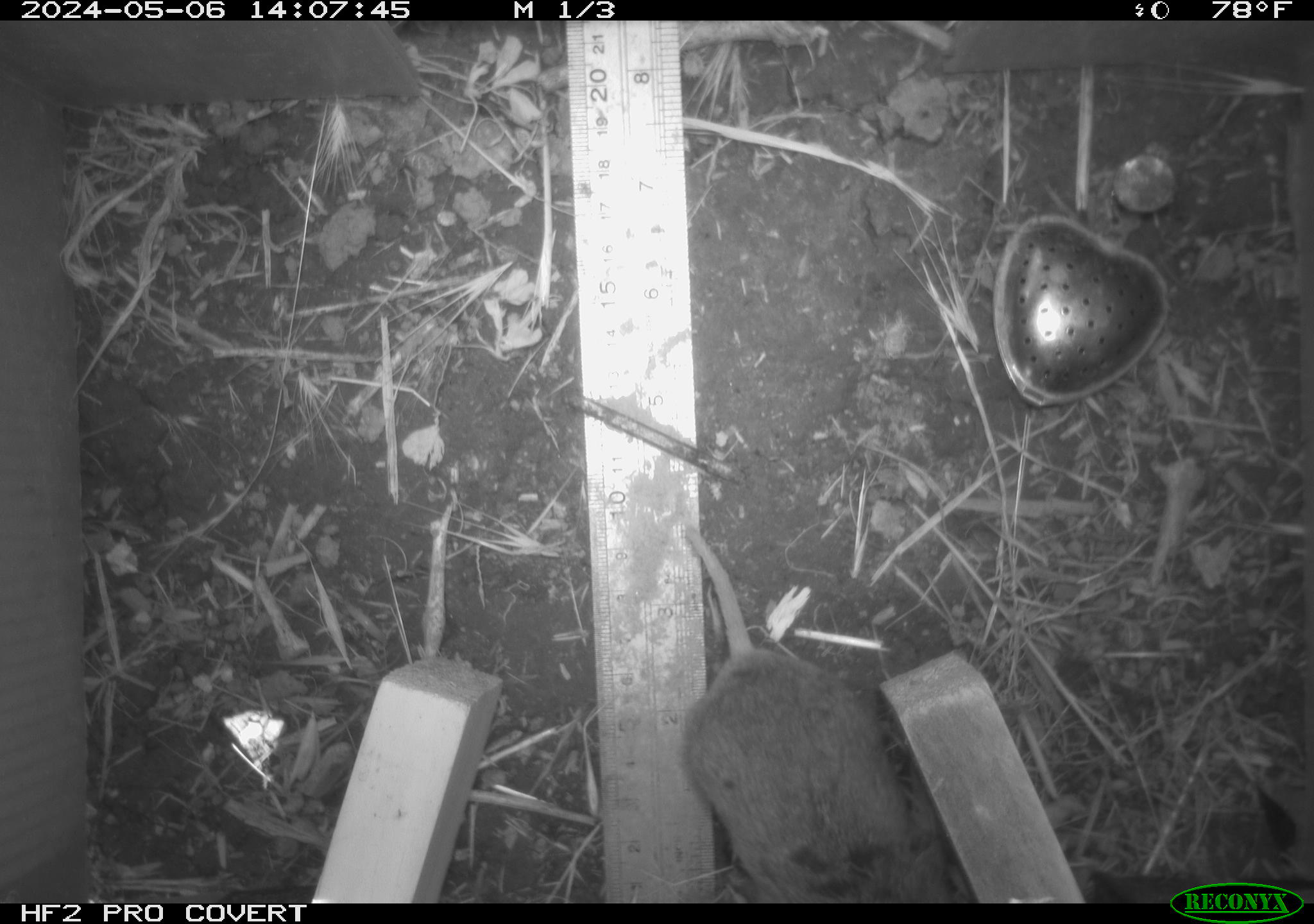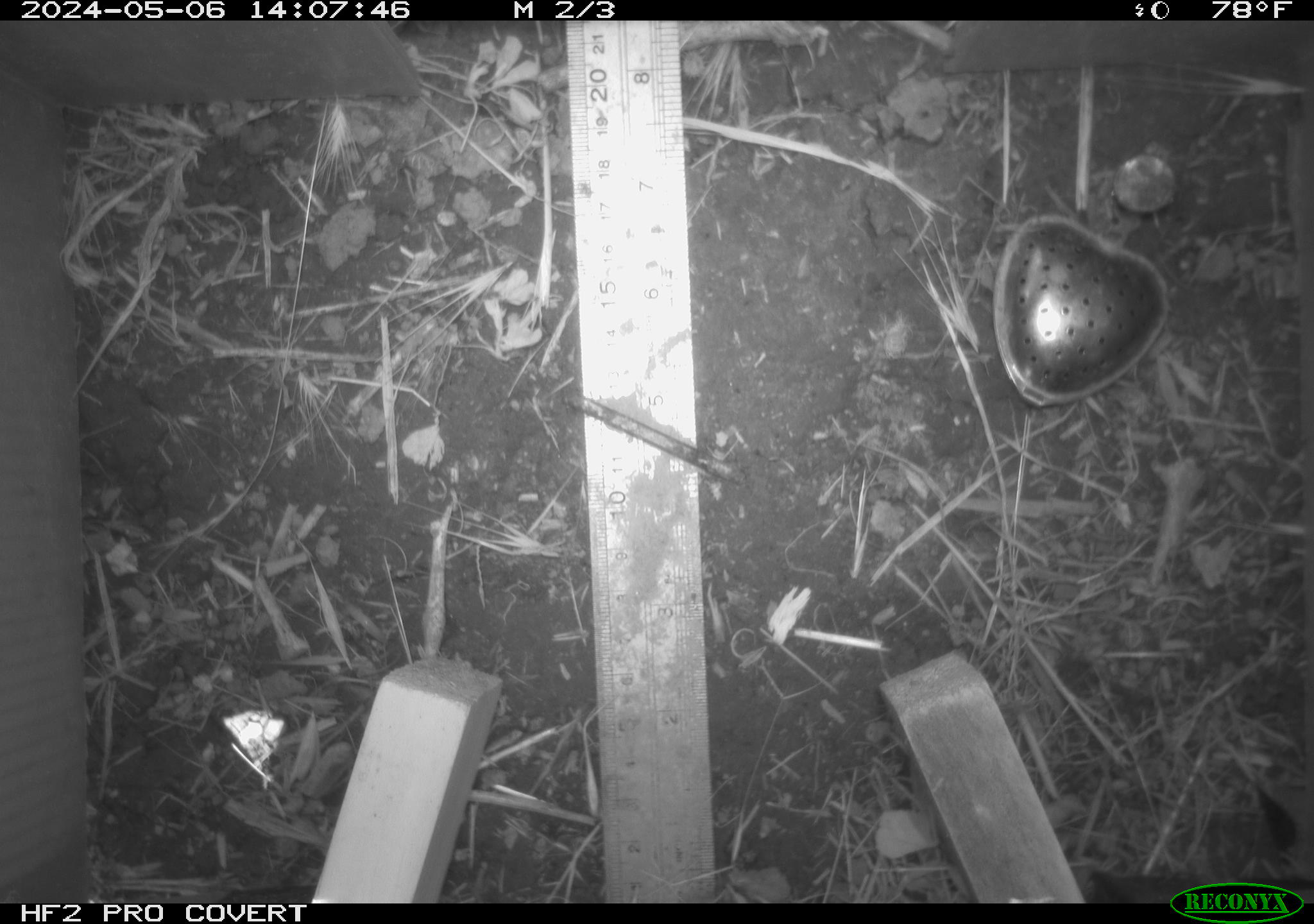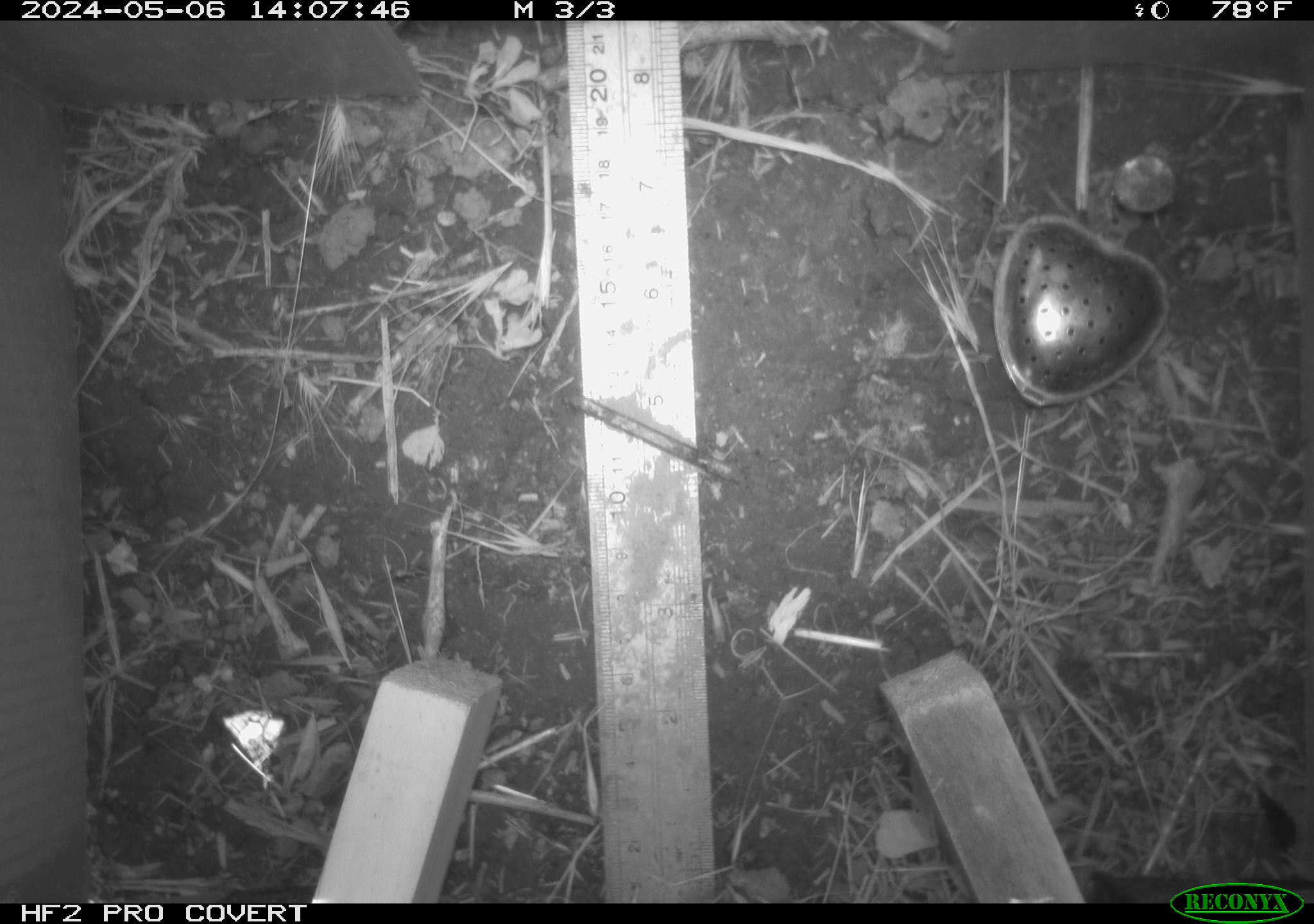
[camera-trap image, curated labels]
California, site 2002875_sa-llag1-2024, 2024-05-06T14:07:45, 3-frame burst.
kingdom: Animalia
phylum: Chordata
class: Mammalia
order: Rodentia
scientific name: Rodentia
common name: rodent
Rodent (Rodentia).